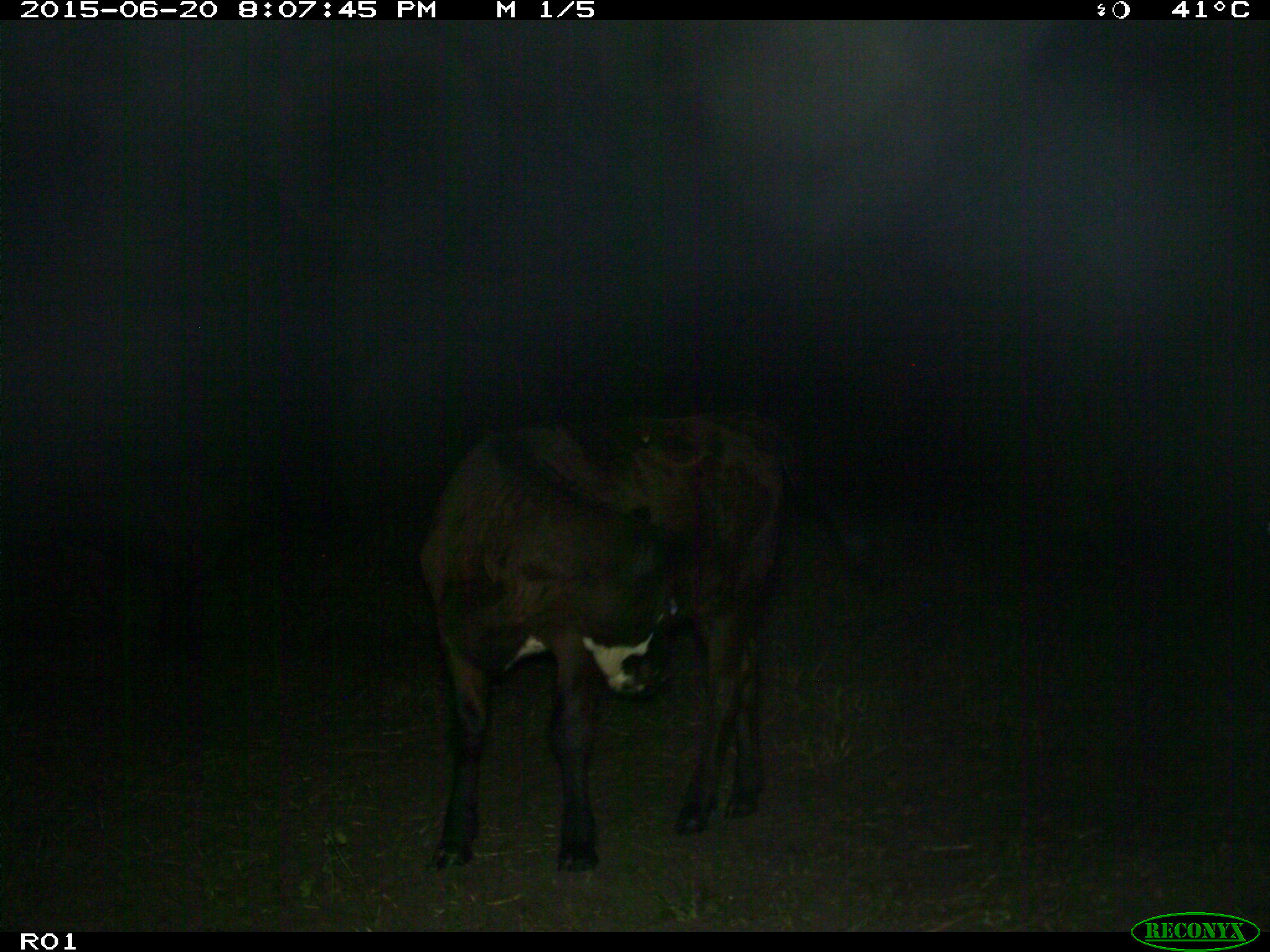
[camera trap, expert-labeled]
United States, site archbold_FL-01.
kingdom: Animalia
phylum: Chordata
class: Mammalia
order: Artiodactyla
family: Bovidae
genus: Bos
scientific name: Bos taurus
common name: domestic cow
Bos taurus (domestic cow).